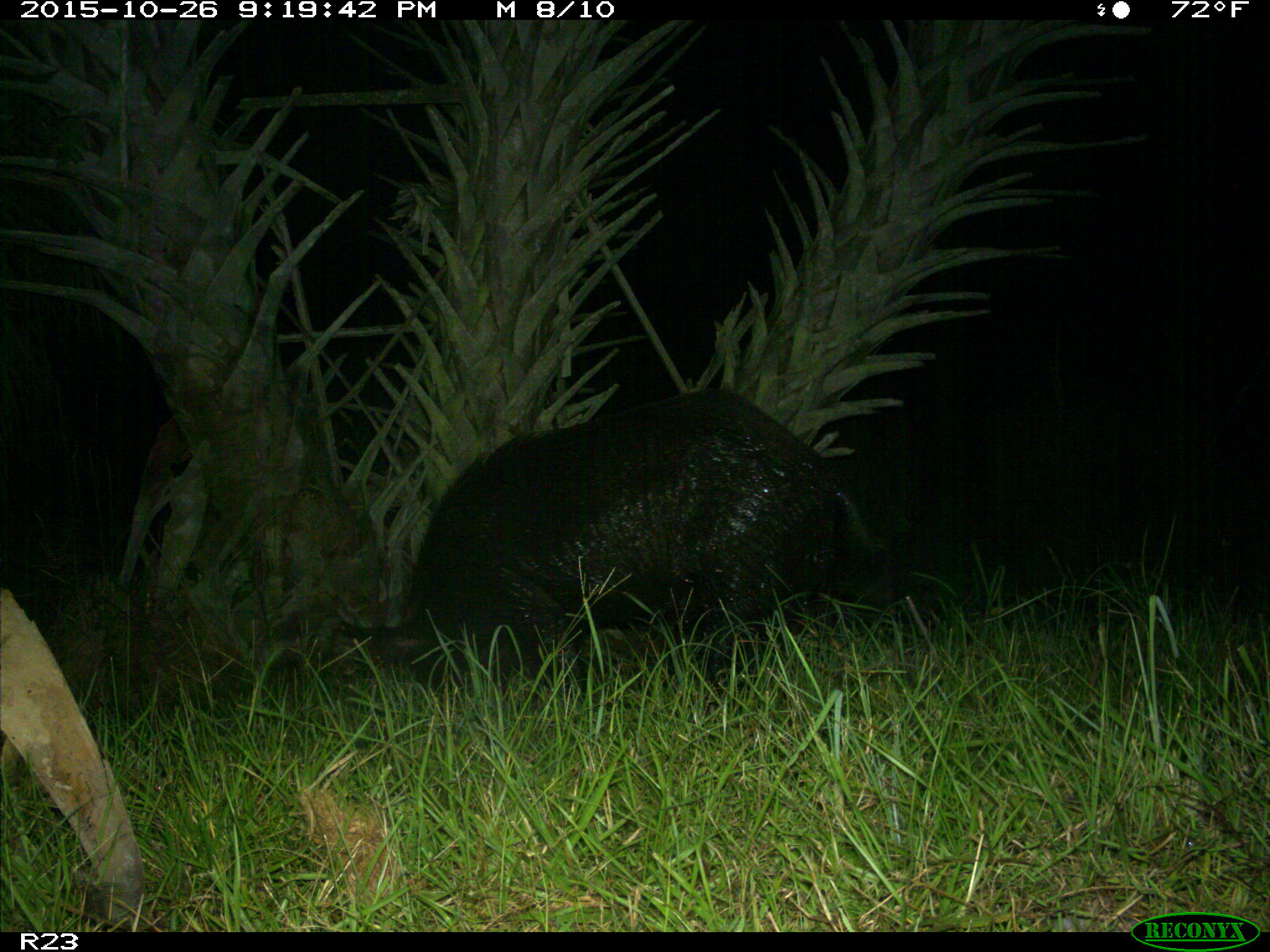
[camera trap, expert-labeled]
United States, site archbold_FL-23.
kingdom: Animalia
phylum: Chordata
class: Mammalia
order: Artiodactyla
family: Suidae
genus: Sus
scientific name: Sus scrofa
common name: wild boar